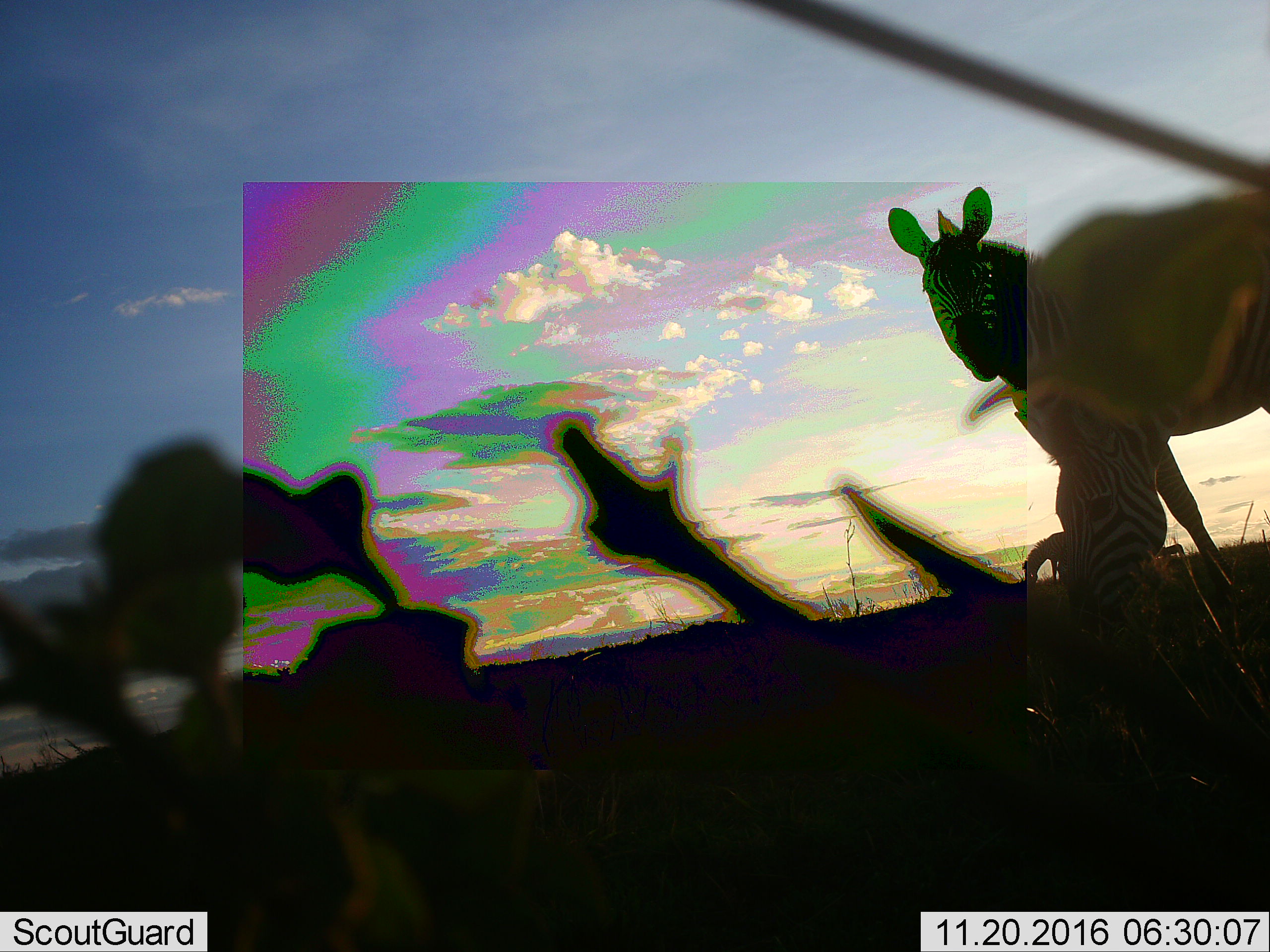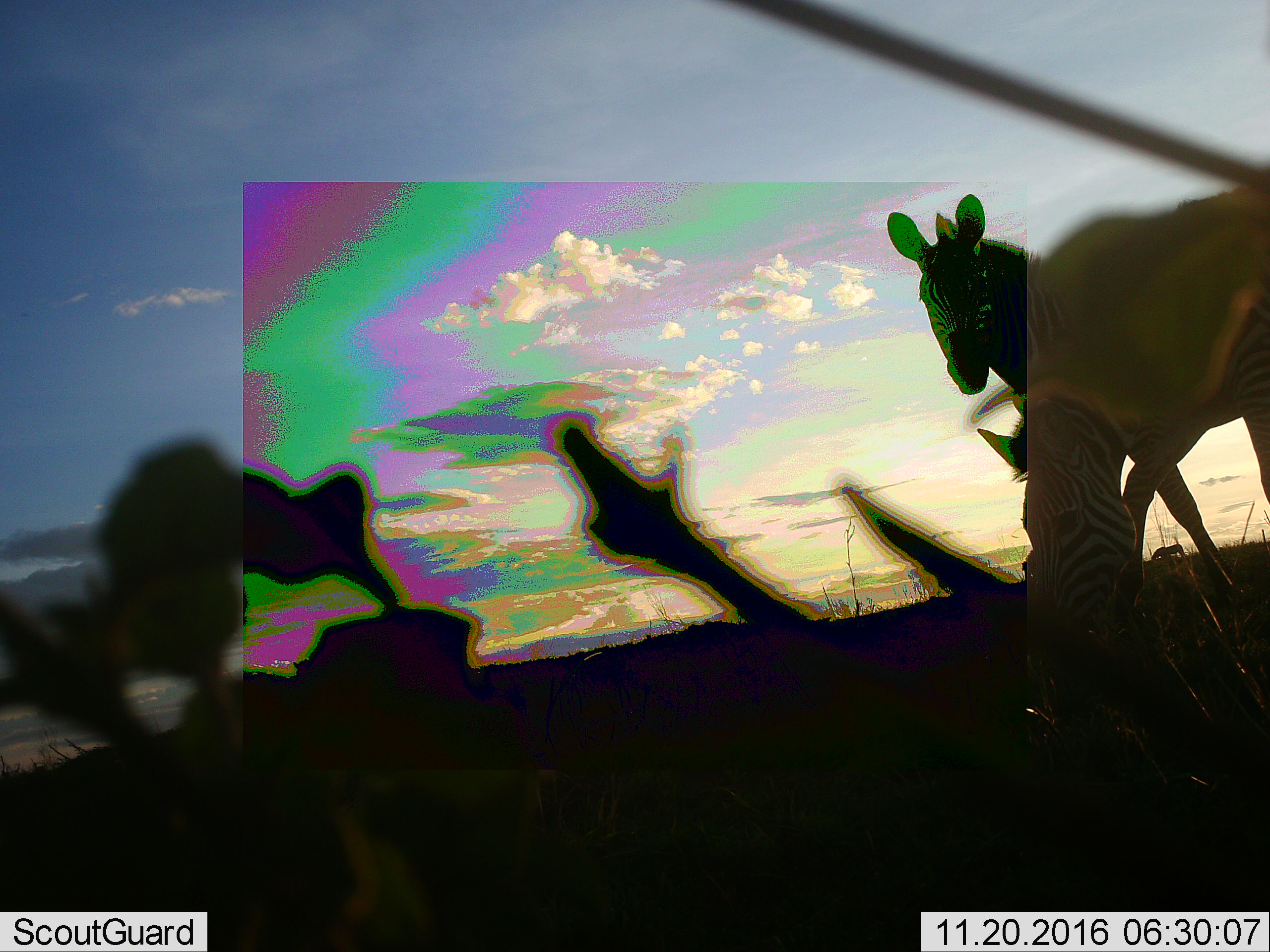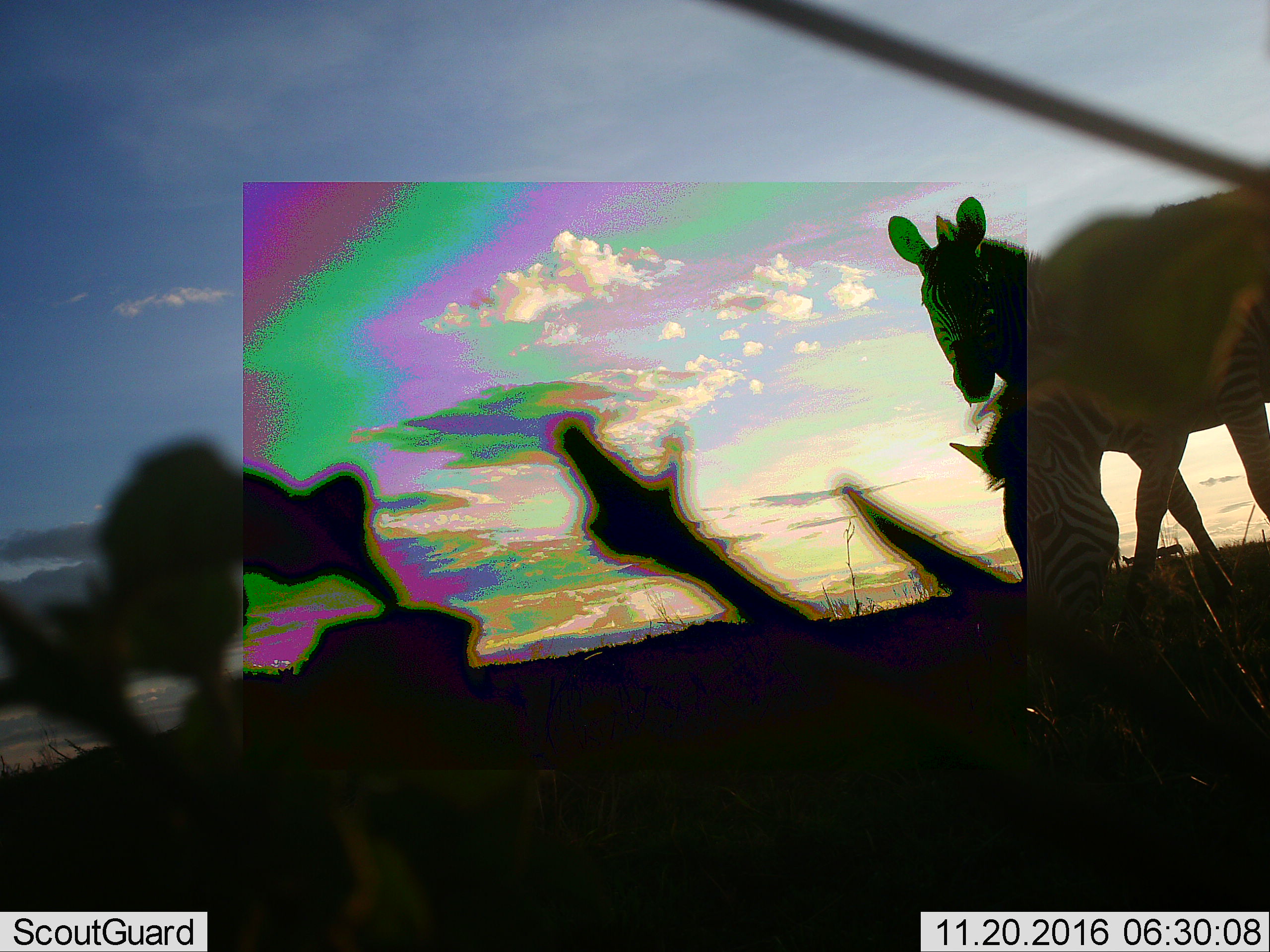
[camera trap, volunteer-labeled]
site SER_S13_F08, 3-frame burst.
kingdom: Animalia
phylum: Chordata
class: Mammalia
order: Perissodactyla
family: Equidae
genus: Equus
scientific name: Equus quagga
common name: plains zebra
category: zebraplains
Zebraplains (plains zebra) (Equus quagga), count 2. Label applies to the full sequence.